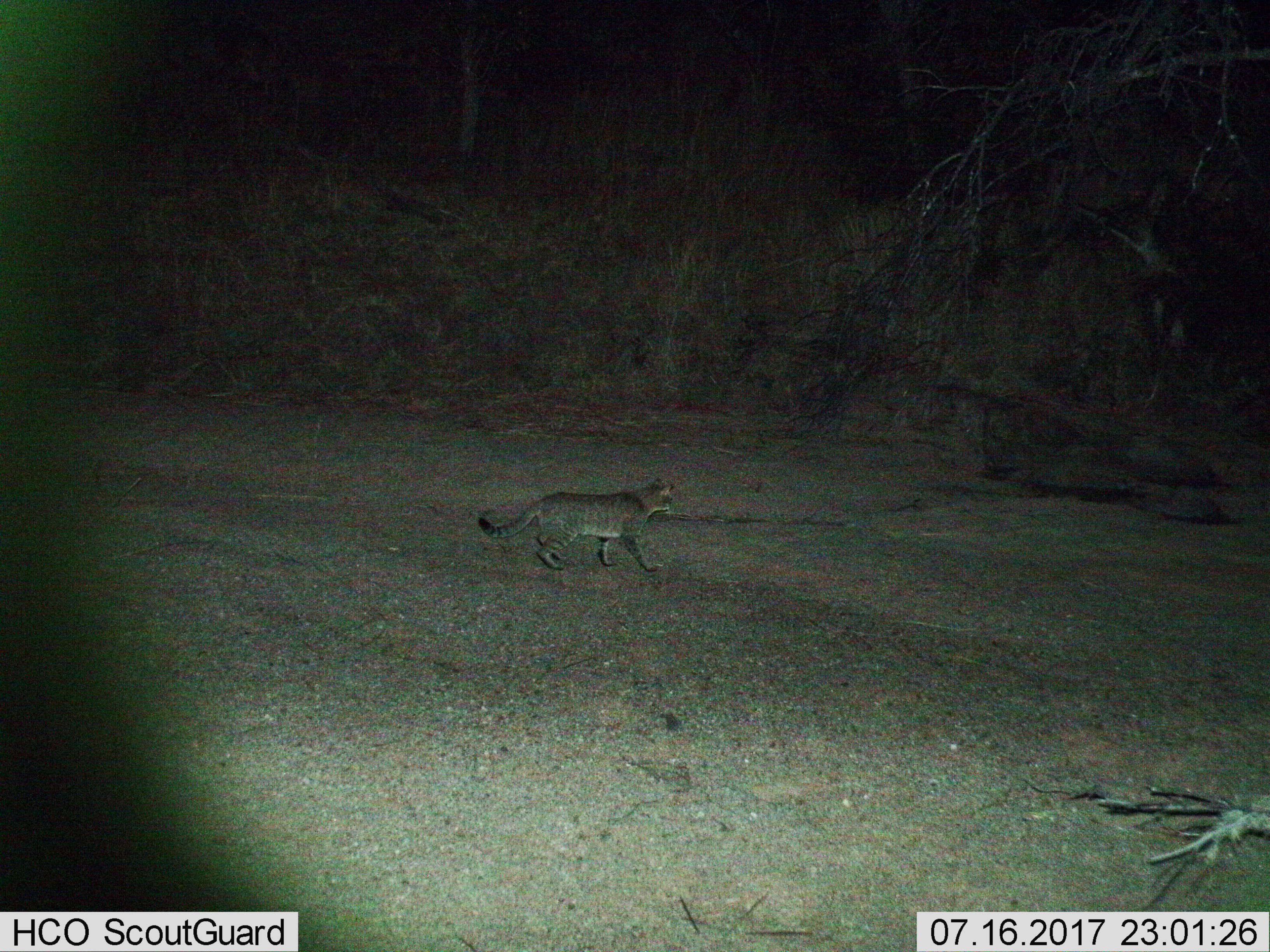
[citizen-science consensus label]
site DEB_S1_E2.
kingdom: Animalia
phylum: Chordata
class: Mammalia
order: Carnivora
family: Felidae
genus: Felis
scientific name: Felis lybica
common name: african wild cat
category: africanwildcat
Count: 1.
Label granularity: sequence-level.